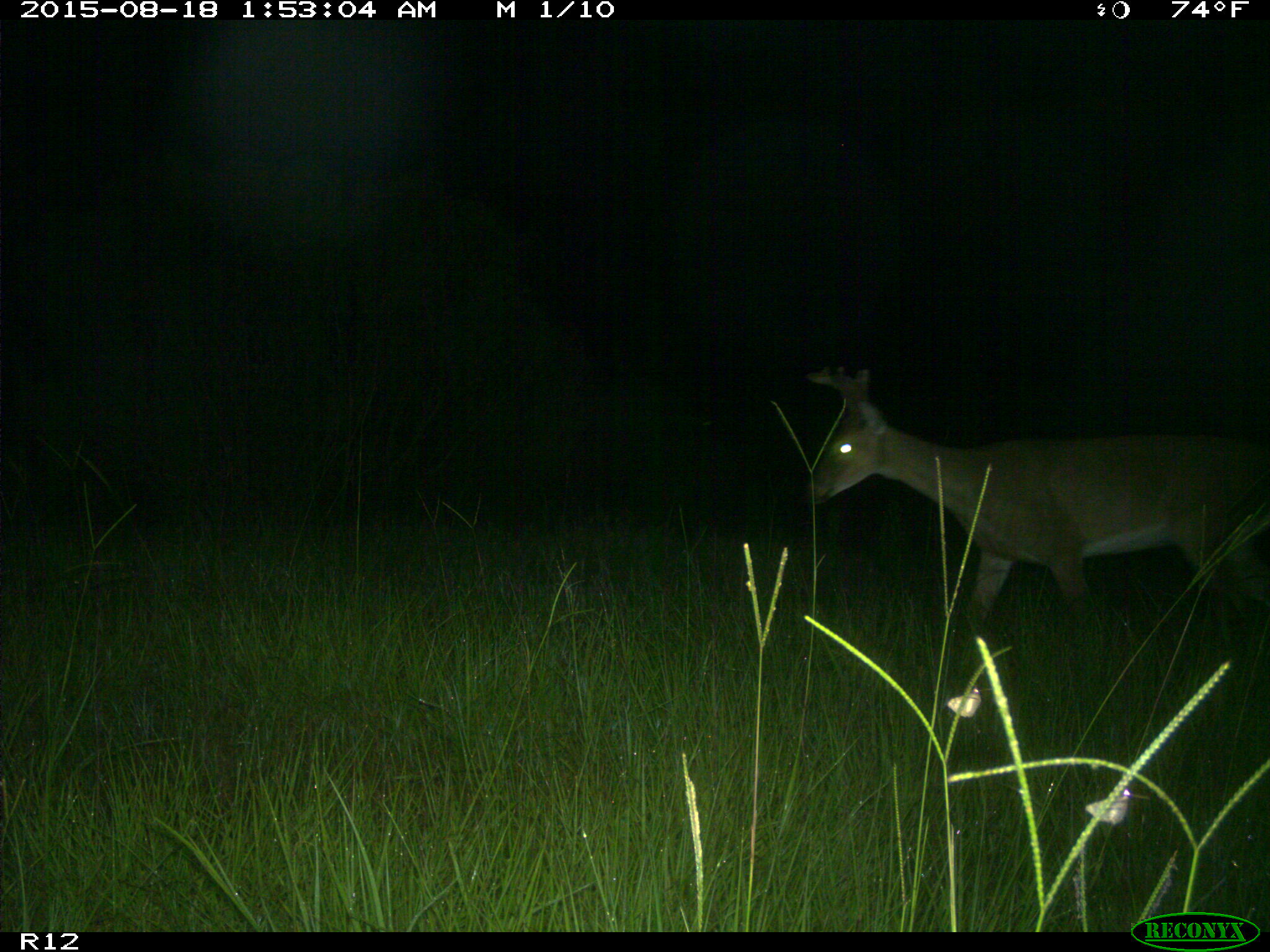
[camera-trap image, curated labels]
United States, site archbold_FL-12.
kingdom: Animalia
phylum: Chordata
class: Mammalia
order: Artiodactyla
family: Cervidae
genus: Odocoileus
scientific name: Odocoileus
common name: deer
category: unidentified deer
Unidentified deer (deer) (Odocoileus).